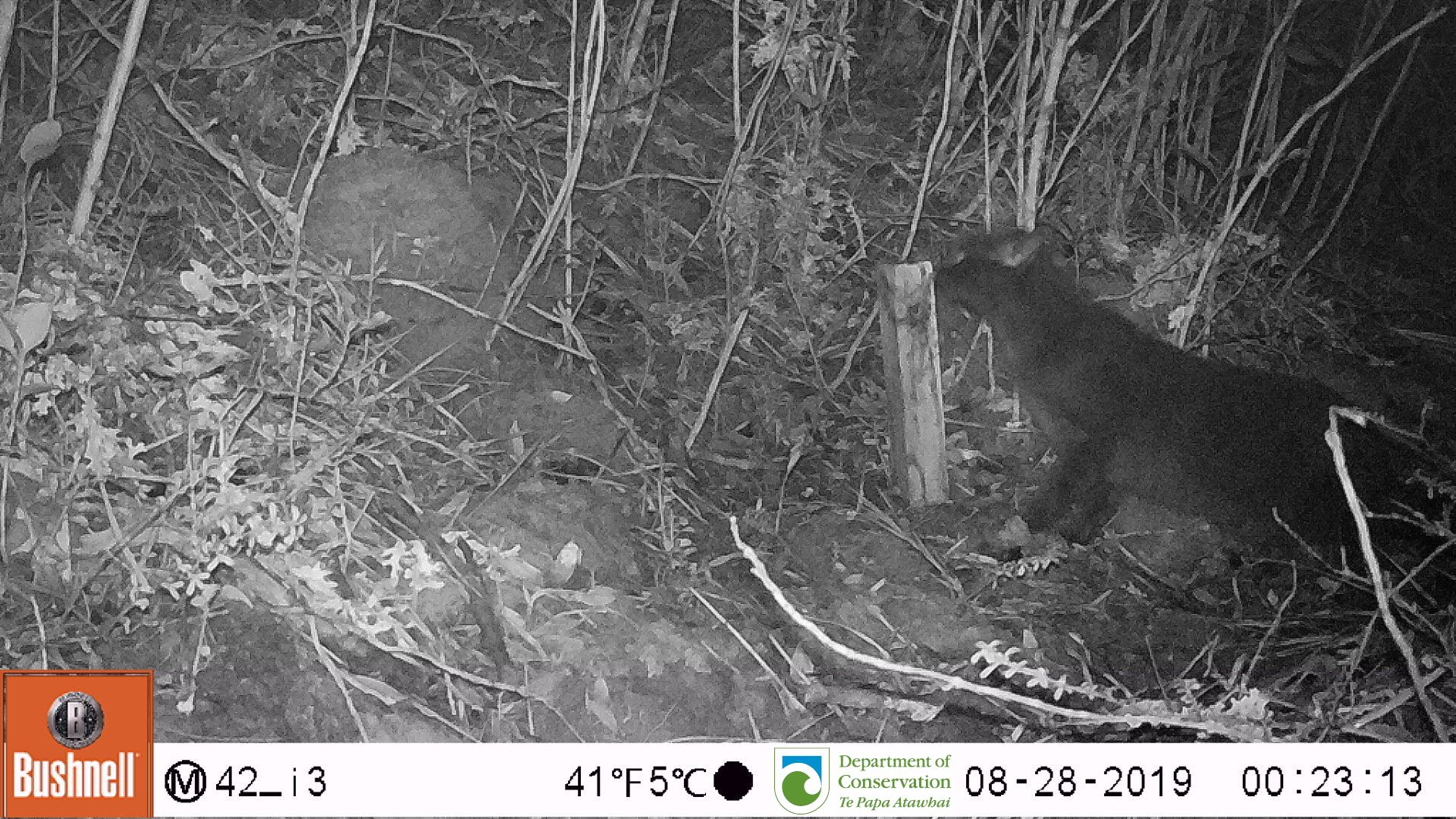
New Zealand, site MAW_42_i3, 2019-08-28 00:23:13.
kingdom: Animalia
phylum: Chordata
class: Mammalia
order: Carnivora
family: Felidae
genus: Felis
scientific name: Felis catus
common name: domestic cat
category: cat